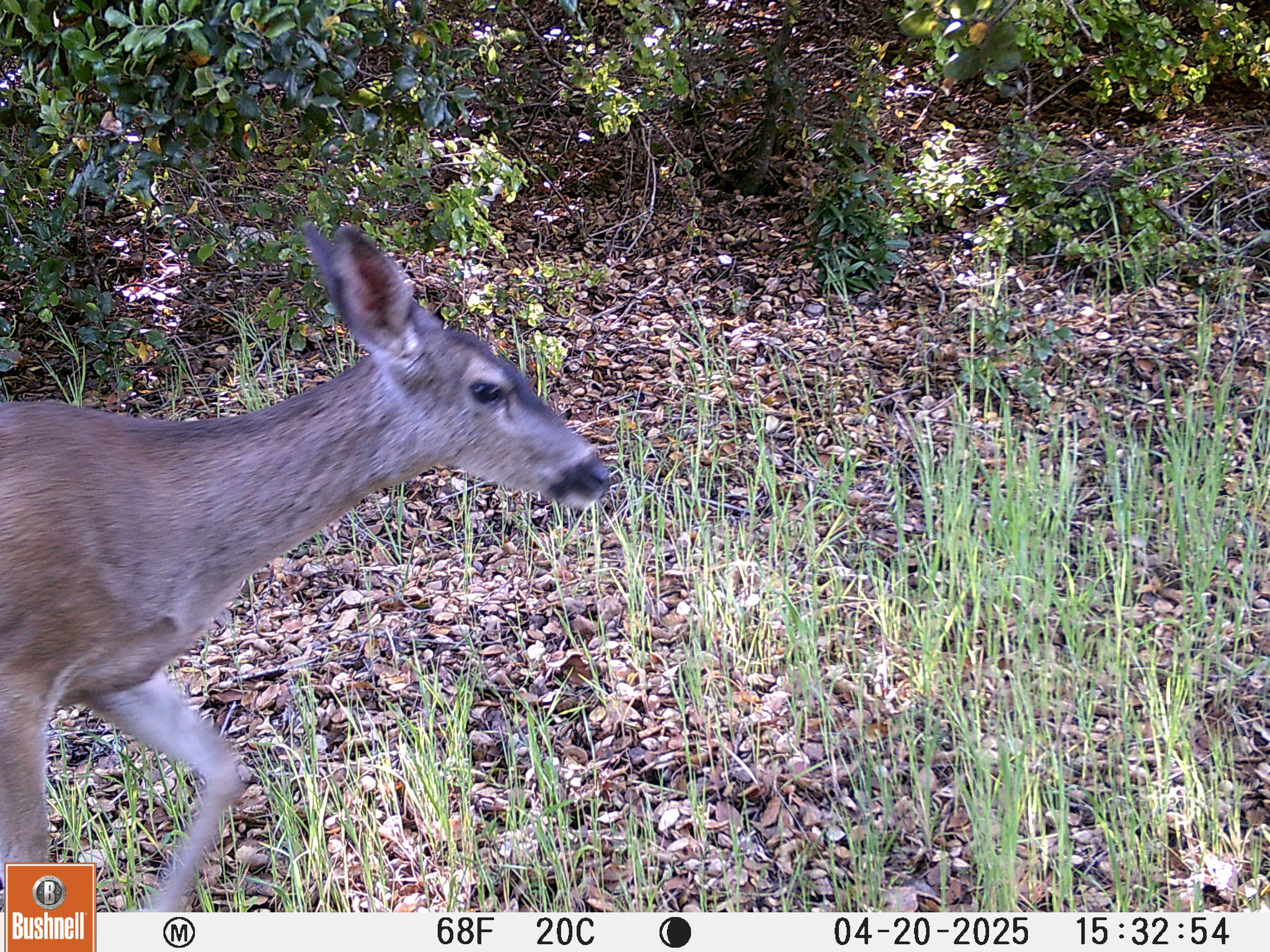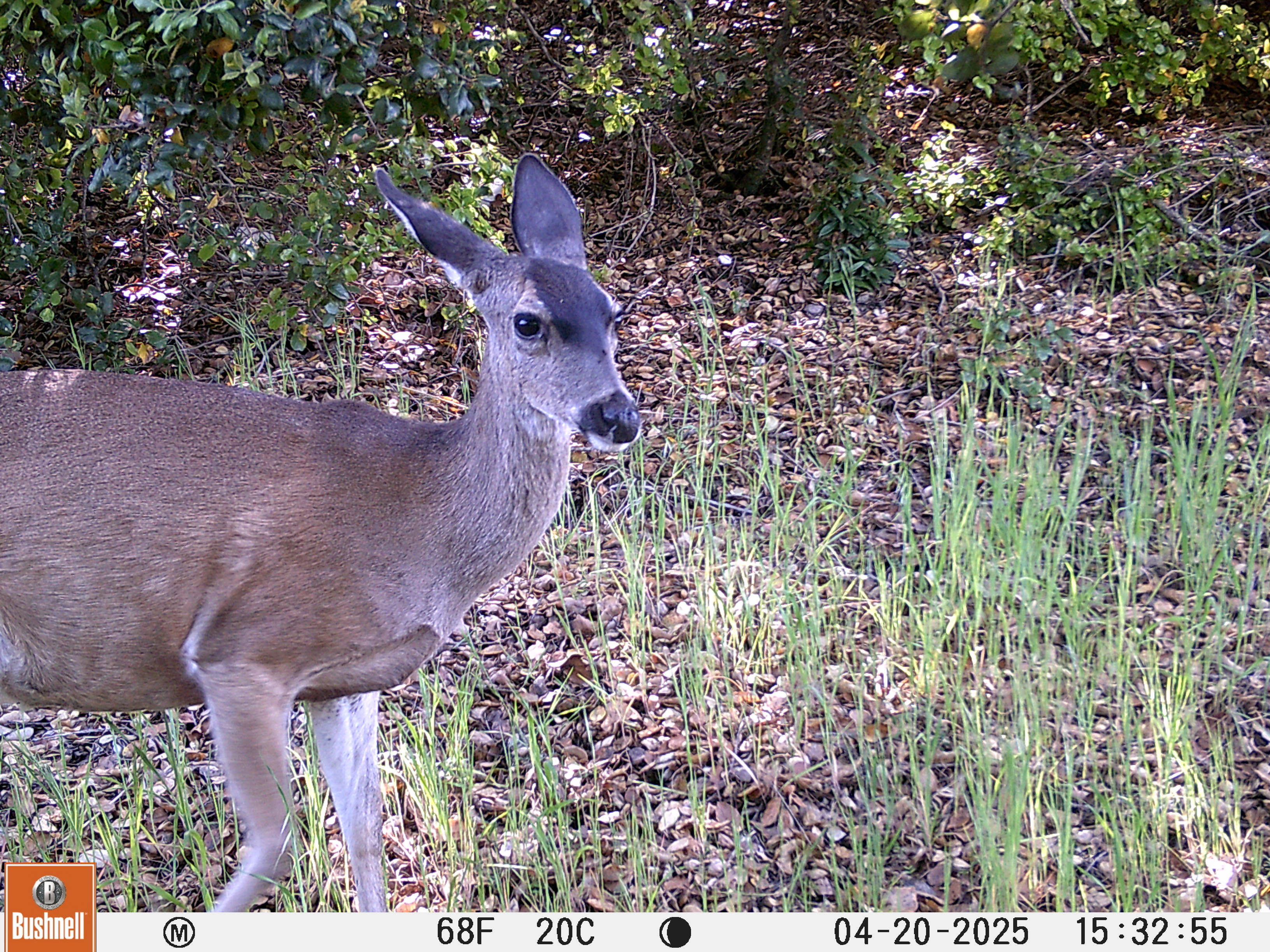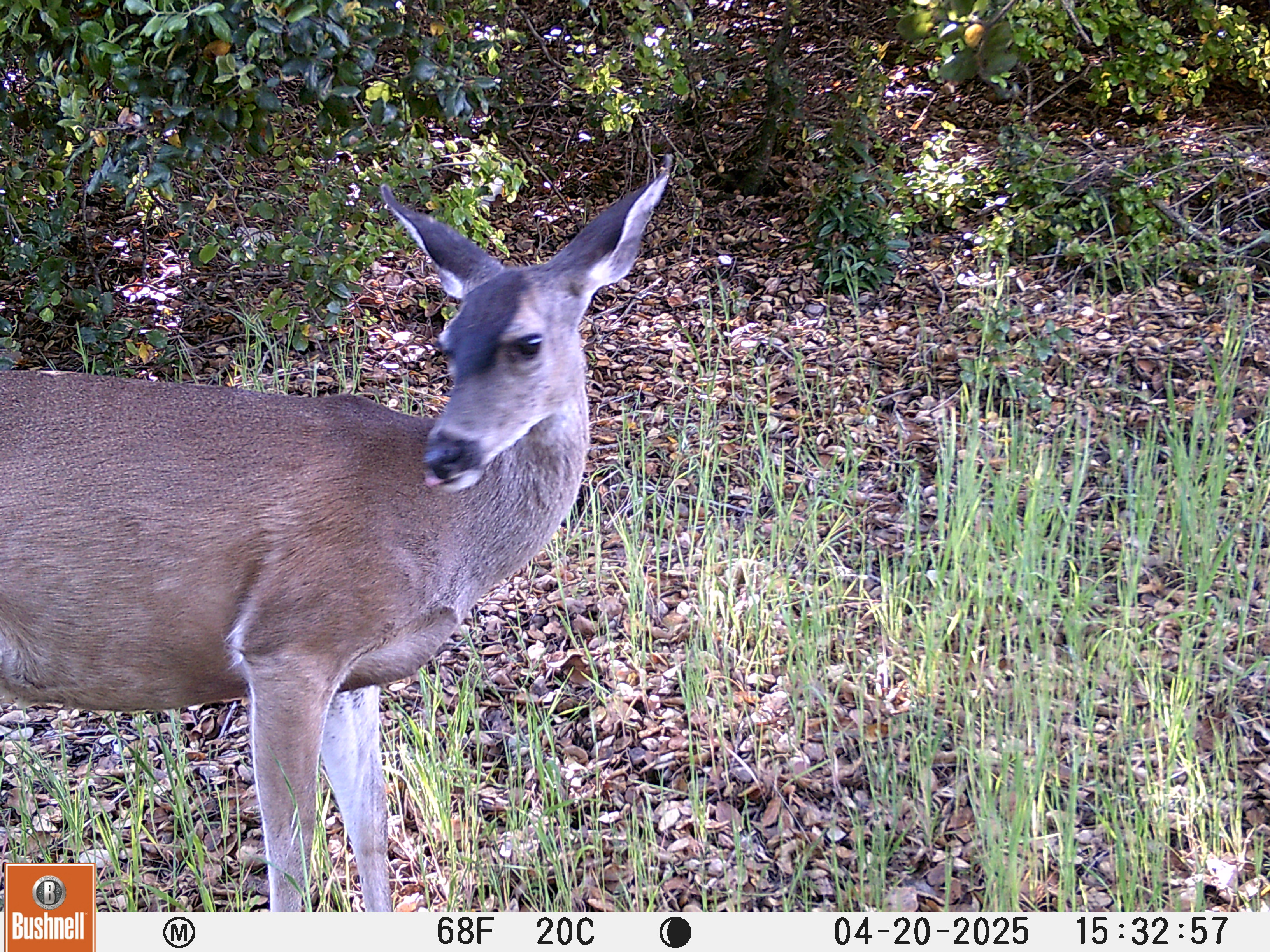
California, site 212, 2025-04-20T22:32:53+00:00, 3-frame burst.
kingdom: Animalia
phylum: Chordata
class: Mammalia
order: Artiodactyla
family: Cervidae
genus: Odocoileus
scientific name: Odocoileus hemionus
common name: mule deer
Mule deer (Odocoileus hemionus).